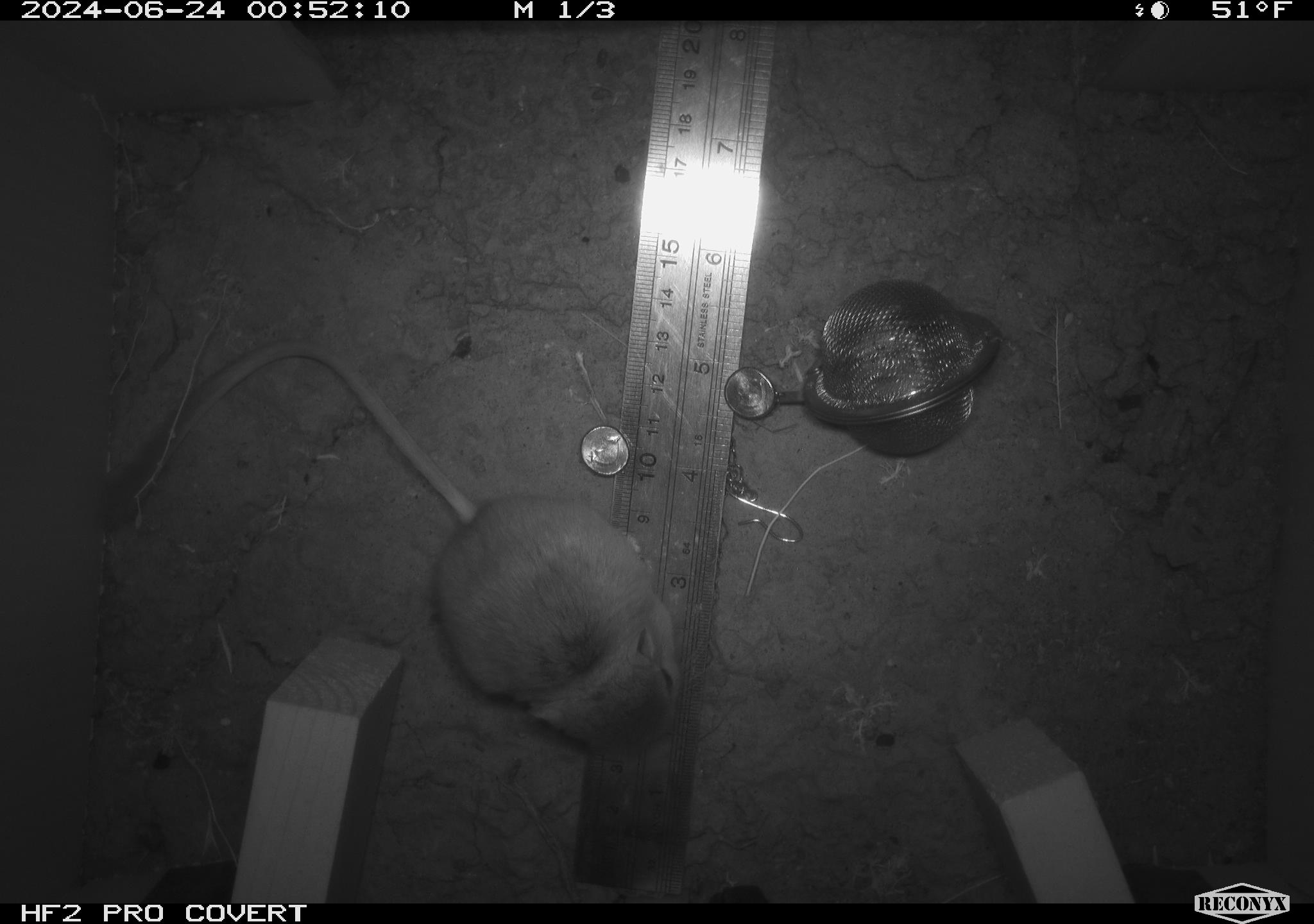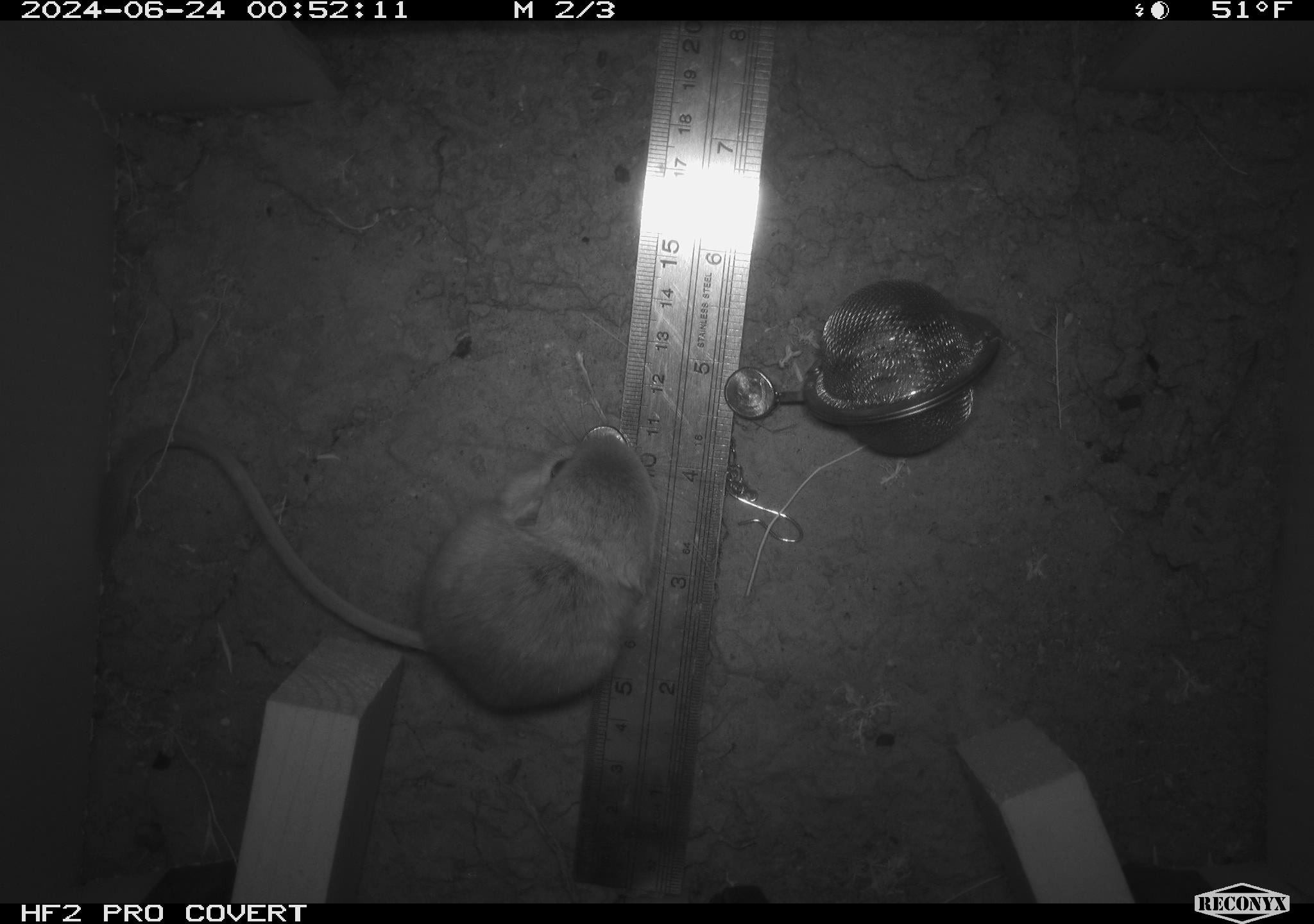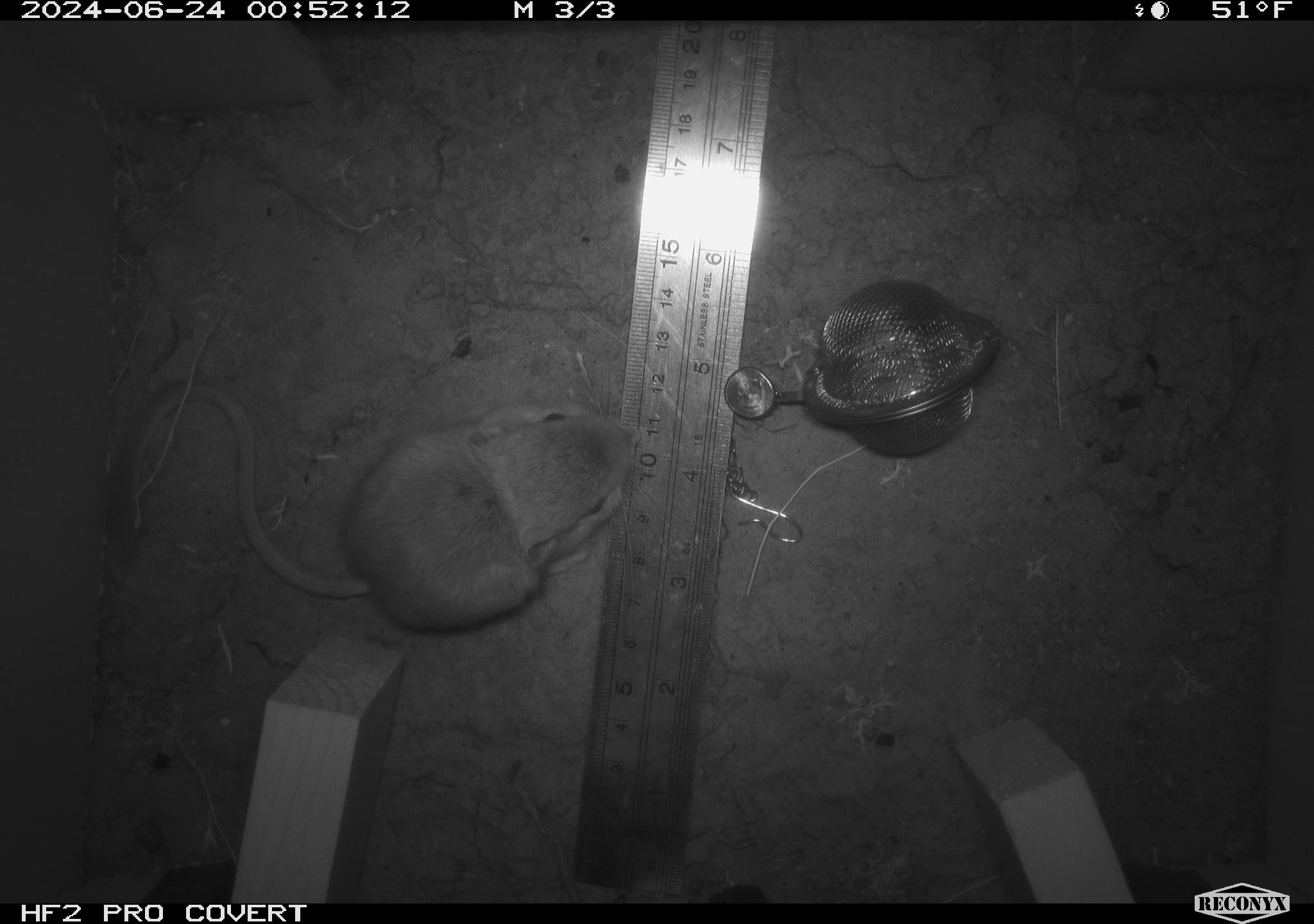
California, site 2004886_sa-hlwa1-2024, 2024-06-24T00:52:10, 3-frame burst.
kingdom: Animalia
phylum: Chordata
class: Mammalia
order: Rodentia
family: Heteromyidae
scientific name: Heteromyidae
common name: kangaroo rats and pocket mice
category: heteromyidae family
Heteromyidae family (kangaroo rats and pocket mice) (Heteromyidae).